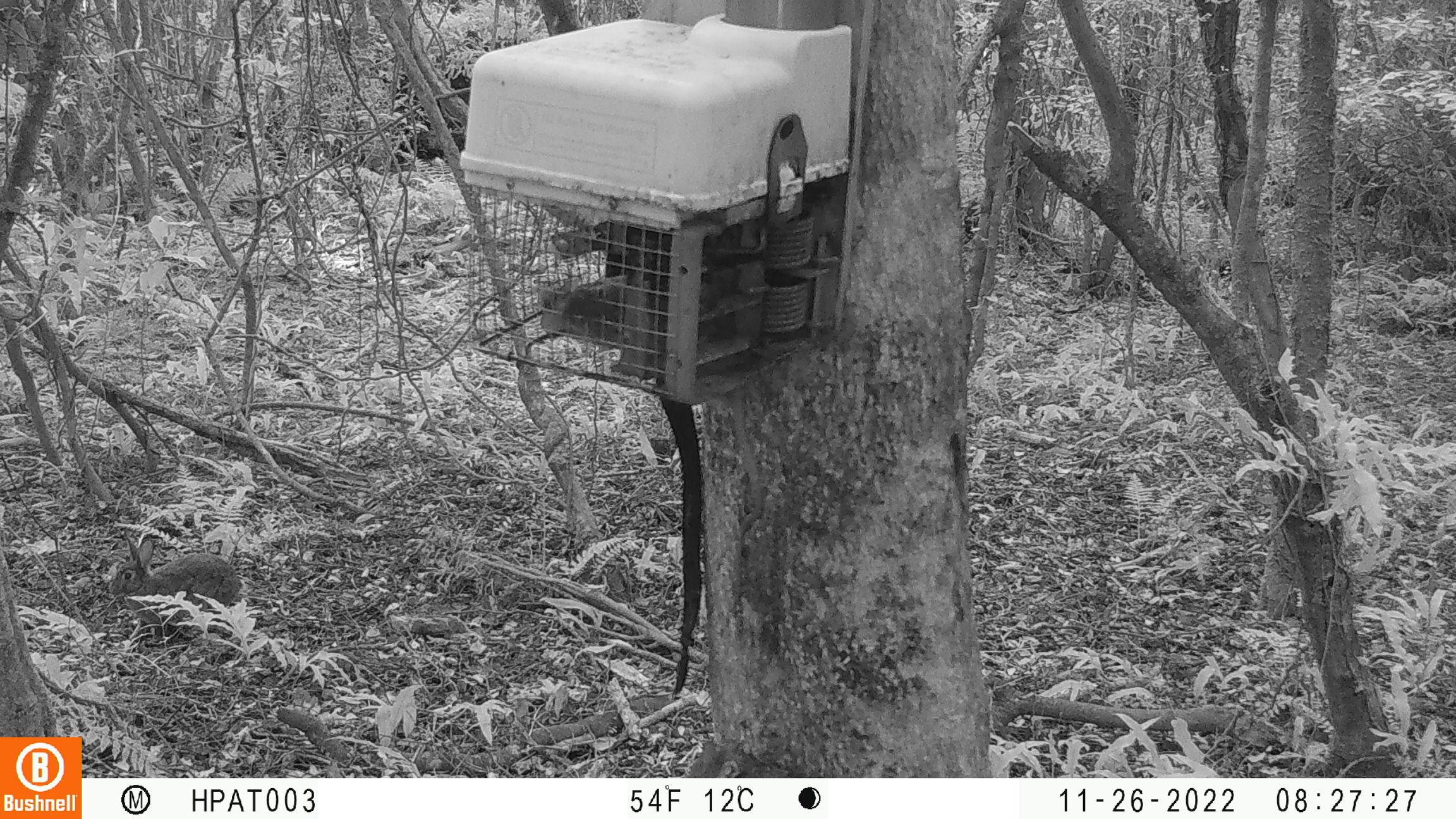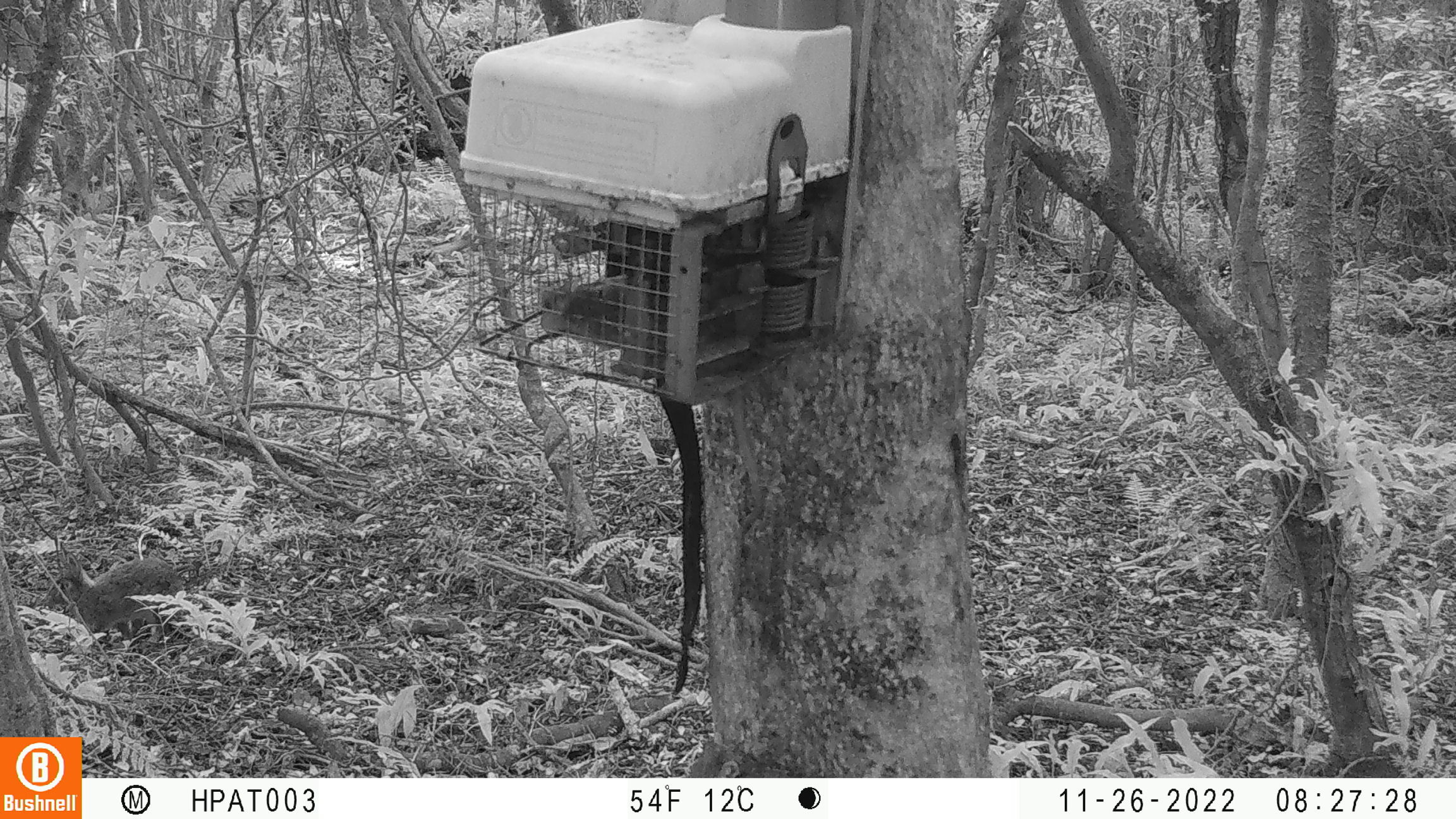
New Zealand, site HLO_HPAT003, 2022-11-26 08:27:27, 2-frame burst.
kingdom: Animalia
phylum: Chordata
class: Mammalia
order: Lagomorpha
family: Leporidae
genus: Oryctolagus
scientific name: Oryctolagus cuniculus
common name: european rabbit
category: rabbit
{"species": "rabbit (european rabbit) (Oryctolagus cuniculus)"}